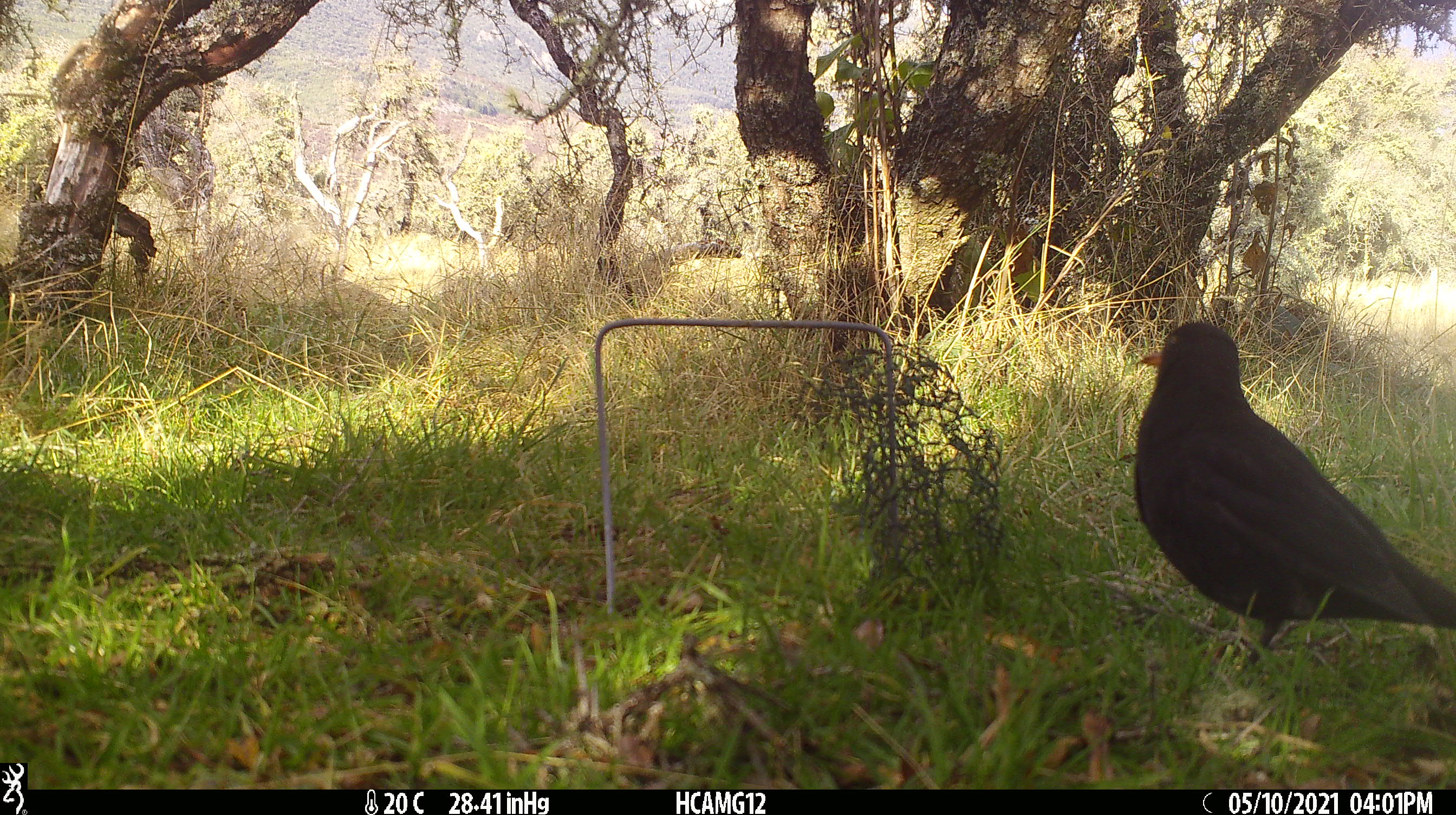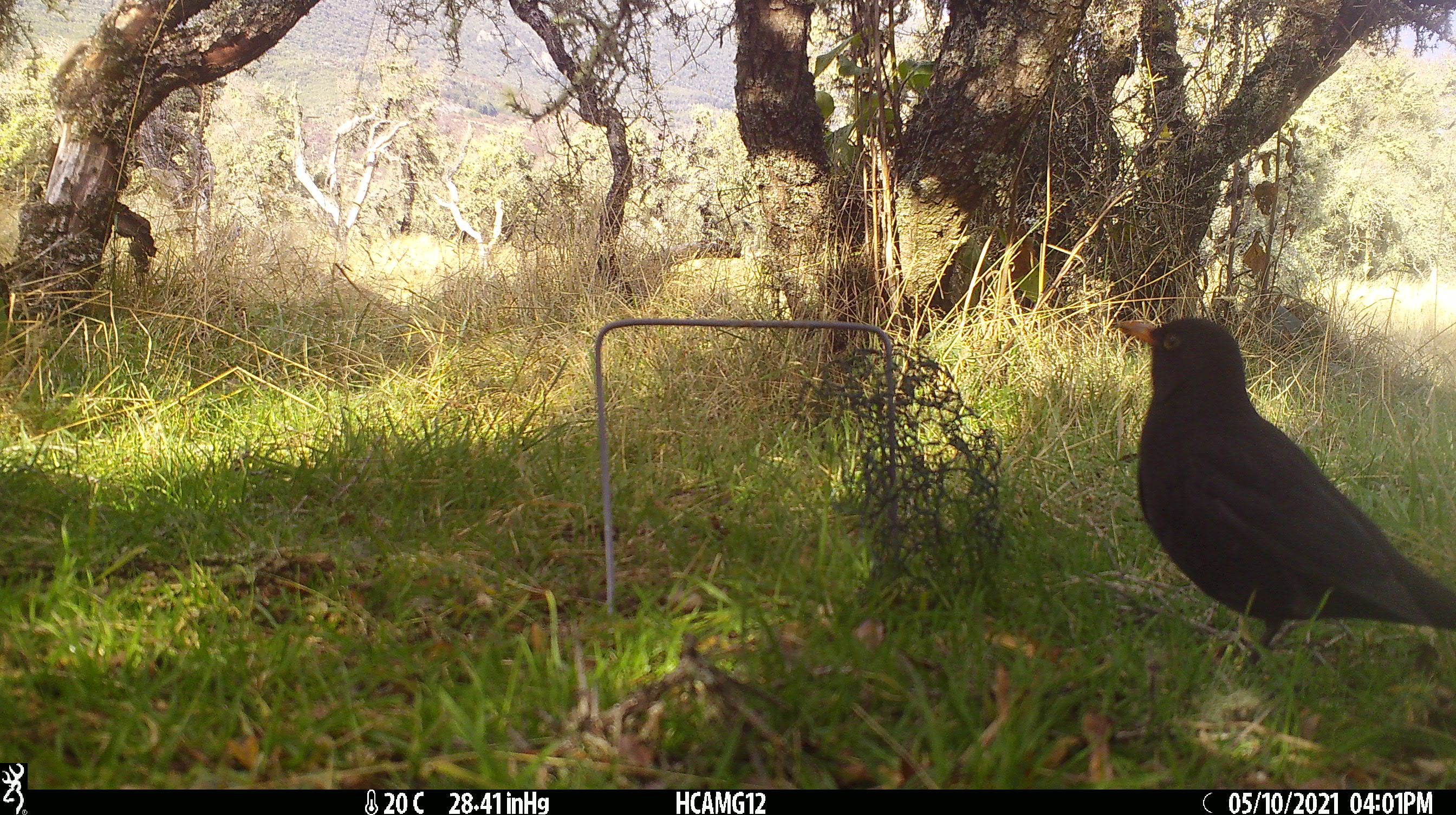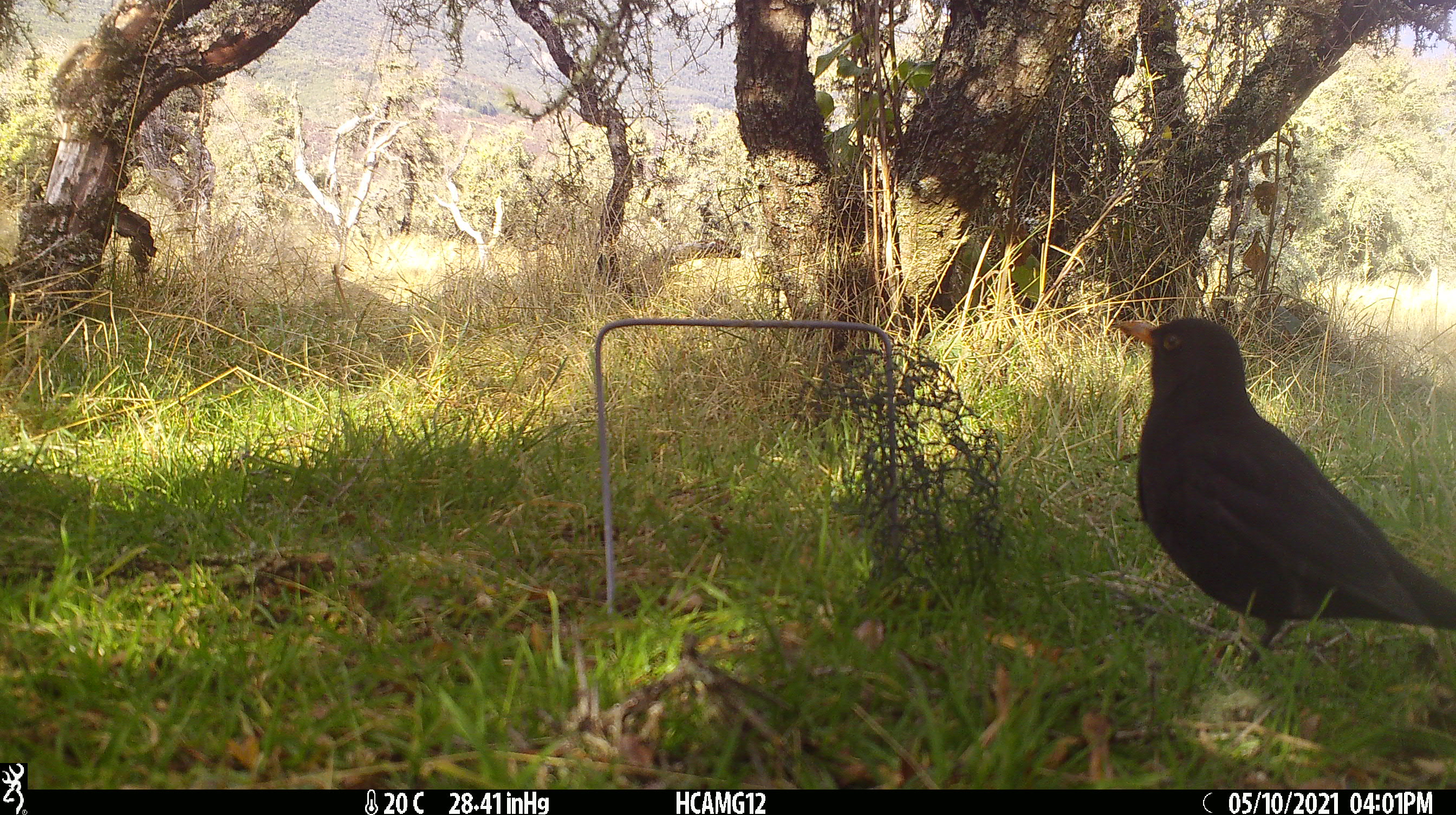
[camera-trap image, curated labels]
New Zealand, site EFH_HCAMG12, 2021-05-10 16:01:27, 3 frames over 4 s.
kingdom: Animalia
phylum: Chordata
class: Aves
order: Passeriformes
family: Turdidae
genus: Turdus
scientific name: Turdus merula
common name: eurasian blackbird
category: blackbird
Blackbird (eurasian blackbird) (Turdus merula).